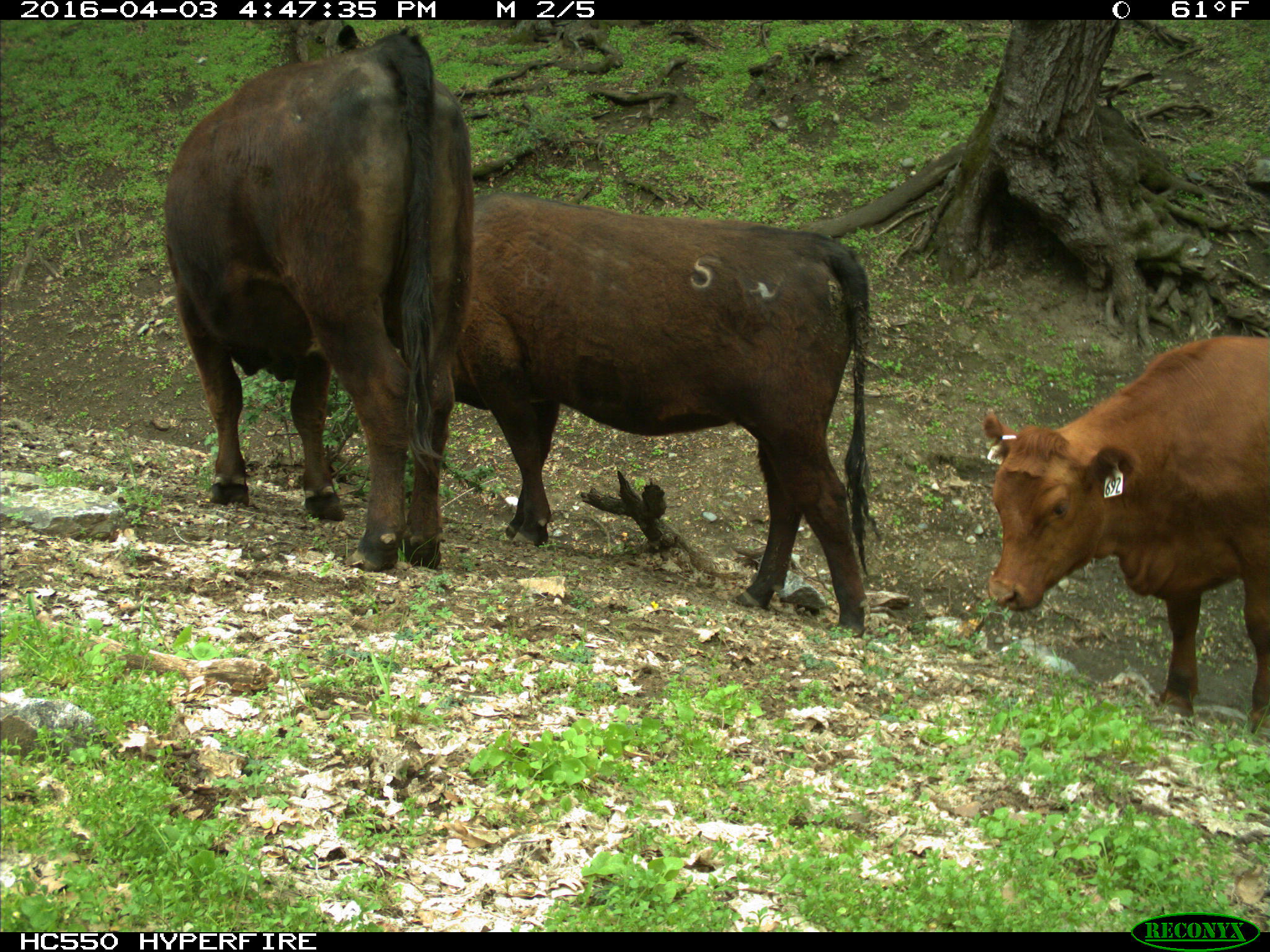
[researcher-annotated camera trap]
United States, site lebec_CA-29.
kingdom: Animalia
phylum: Chordata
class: Mammalia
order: Artiodactyla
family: Bovidae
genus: Bos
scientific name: Bos taurus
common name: domestic cow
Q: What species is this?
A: Bos taurus (domestic cow).